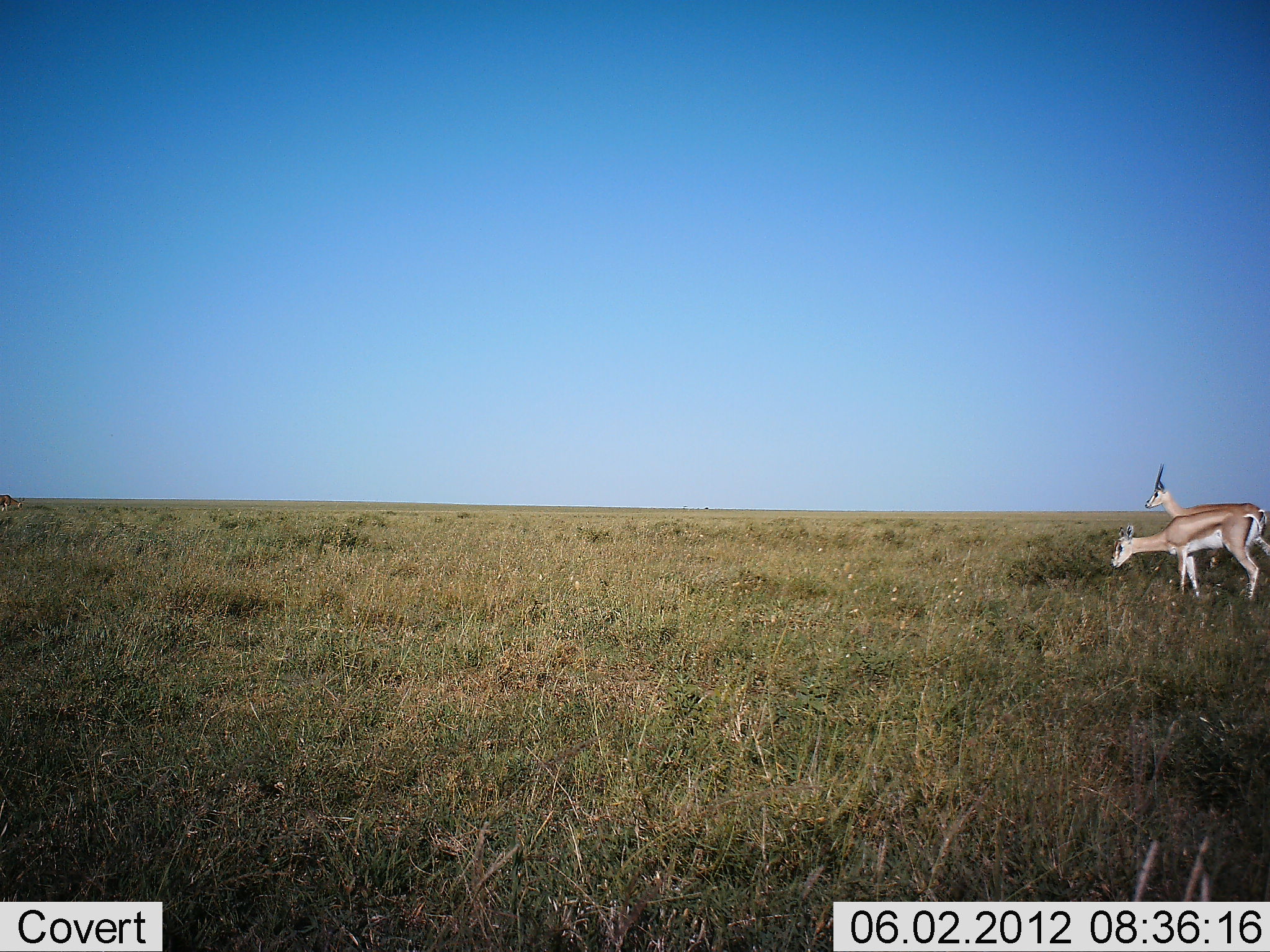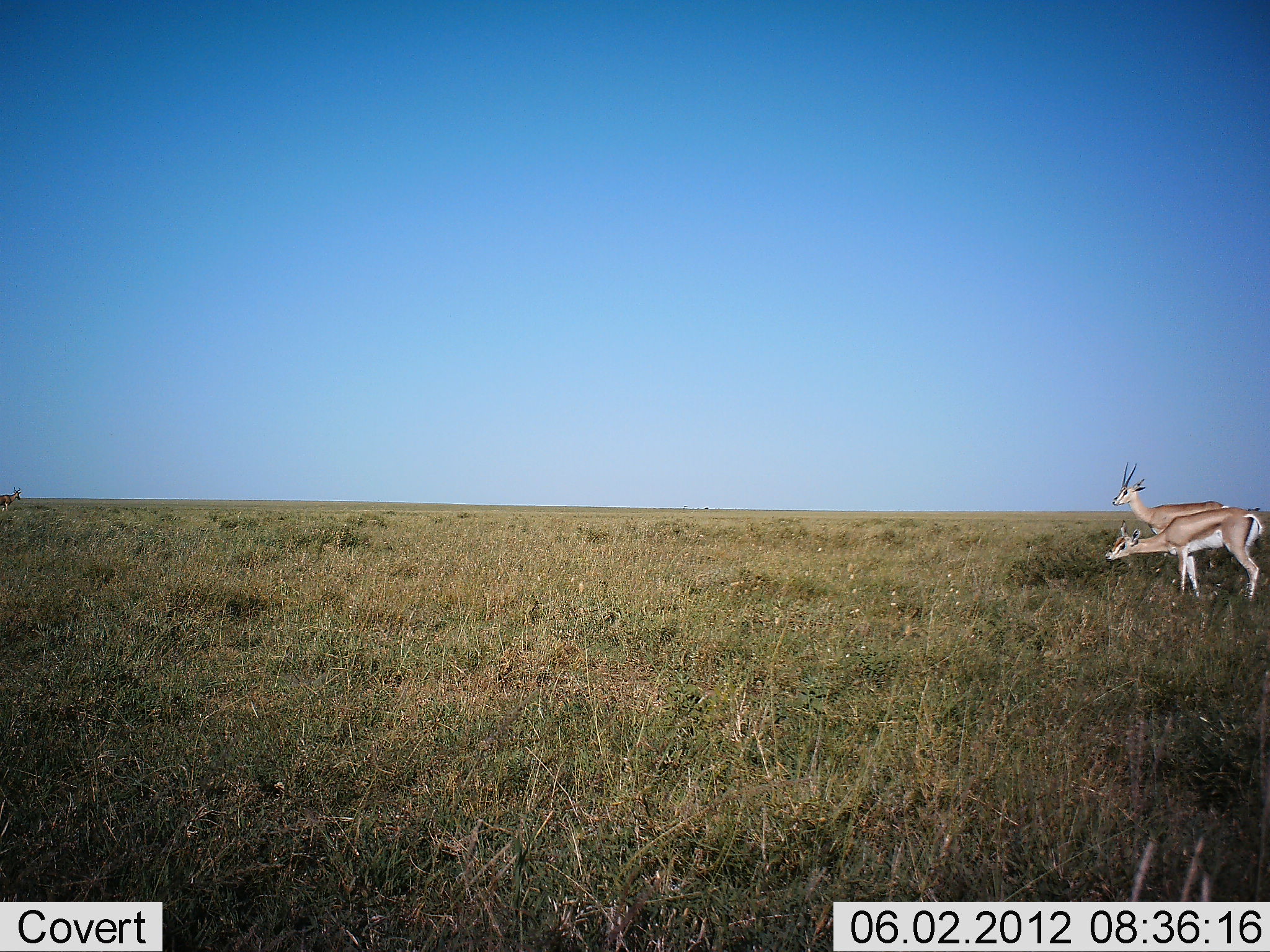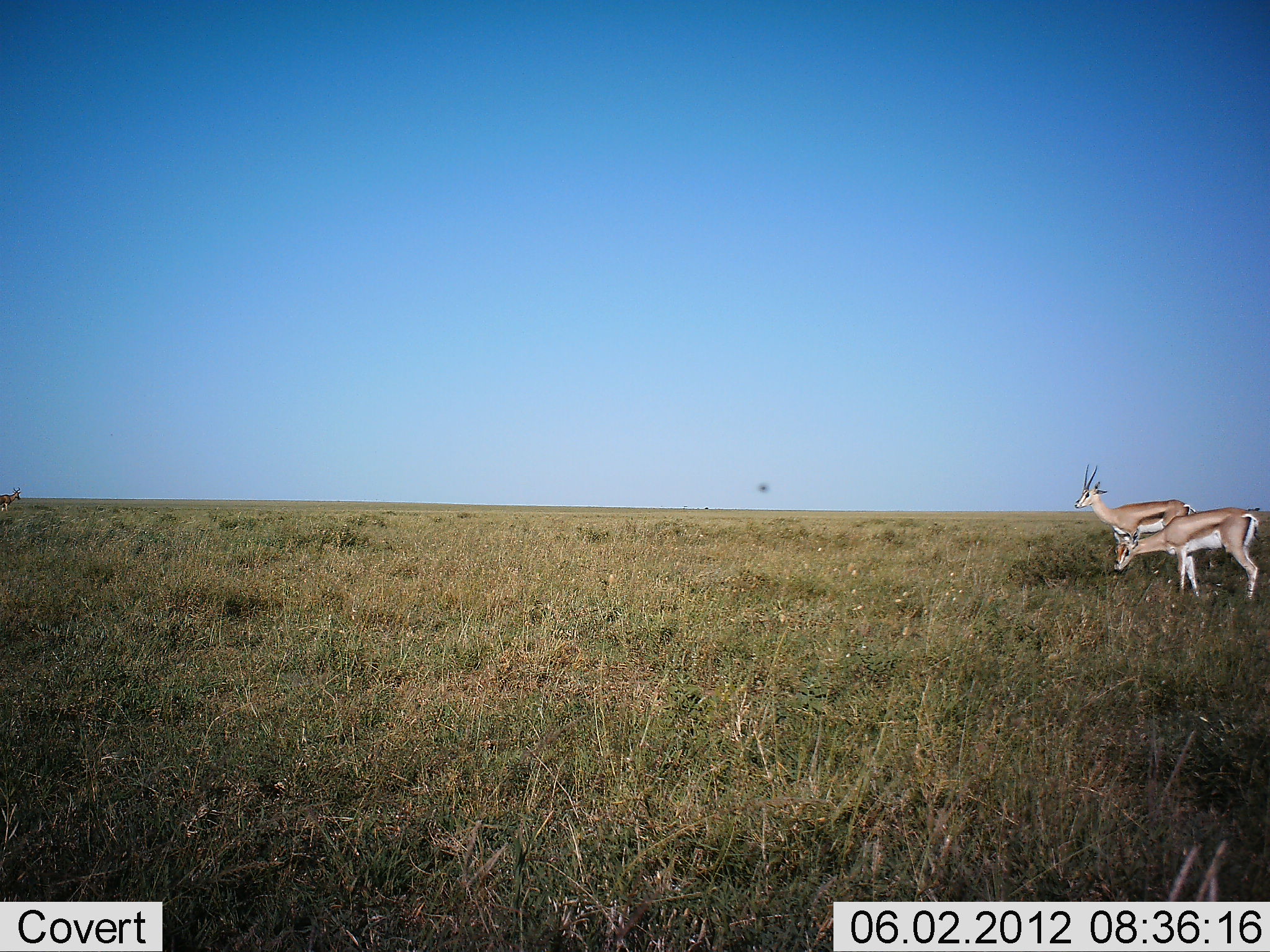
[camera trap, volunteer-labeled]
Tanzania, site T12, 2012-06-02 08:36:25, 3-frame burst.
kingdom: Animalia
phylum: Chordata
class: Mammalia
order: Artiodactyla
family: Bovidae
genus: Nanger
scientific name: Nanger granti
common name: grant's gazelle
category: gazellegrants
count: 2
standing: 55%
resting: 0%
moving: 73%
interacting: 0%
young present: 9%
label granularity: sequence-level